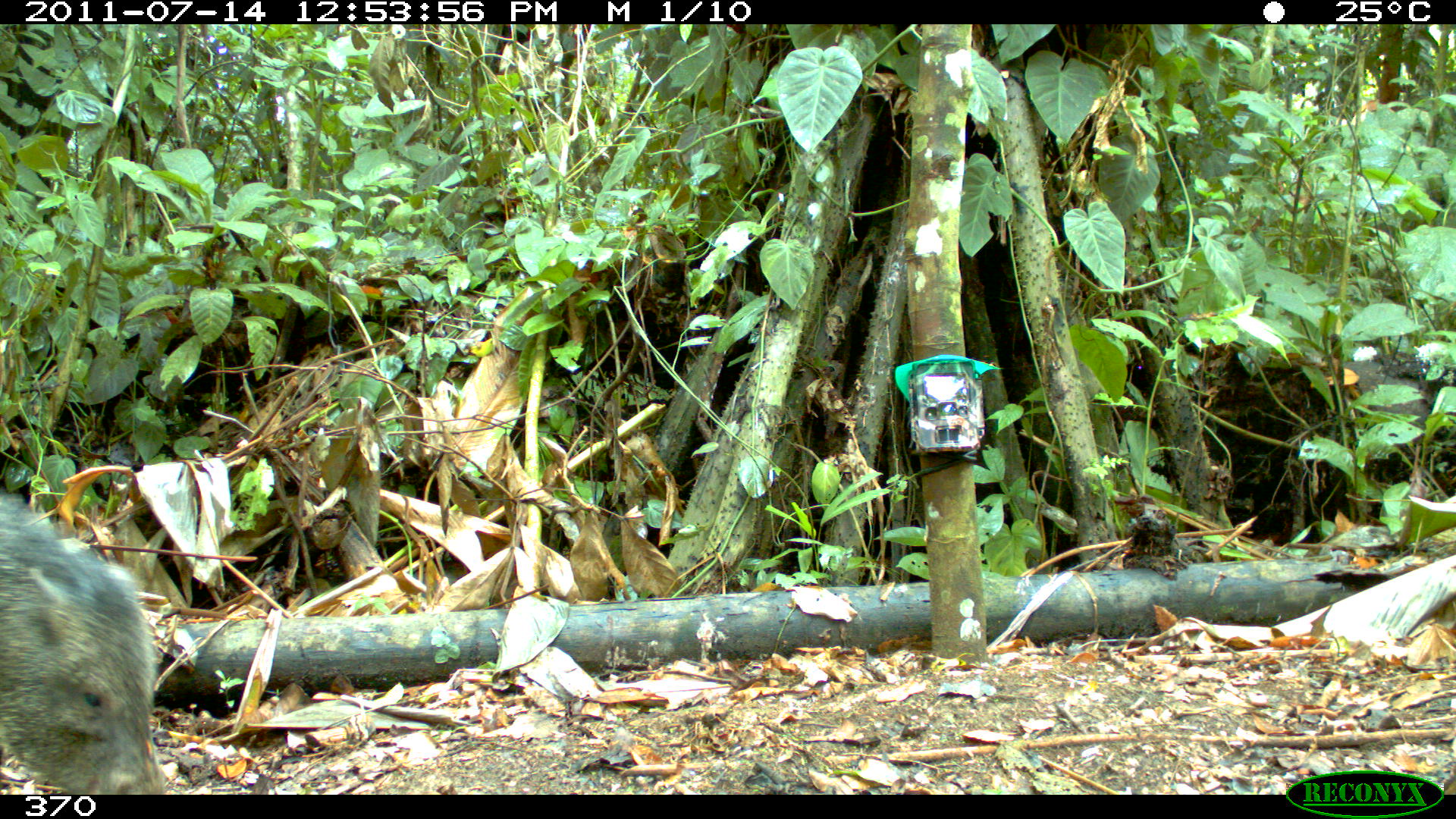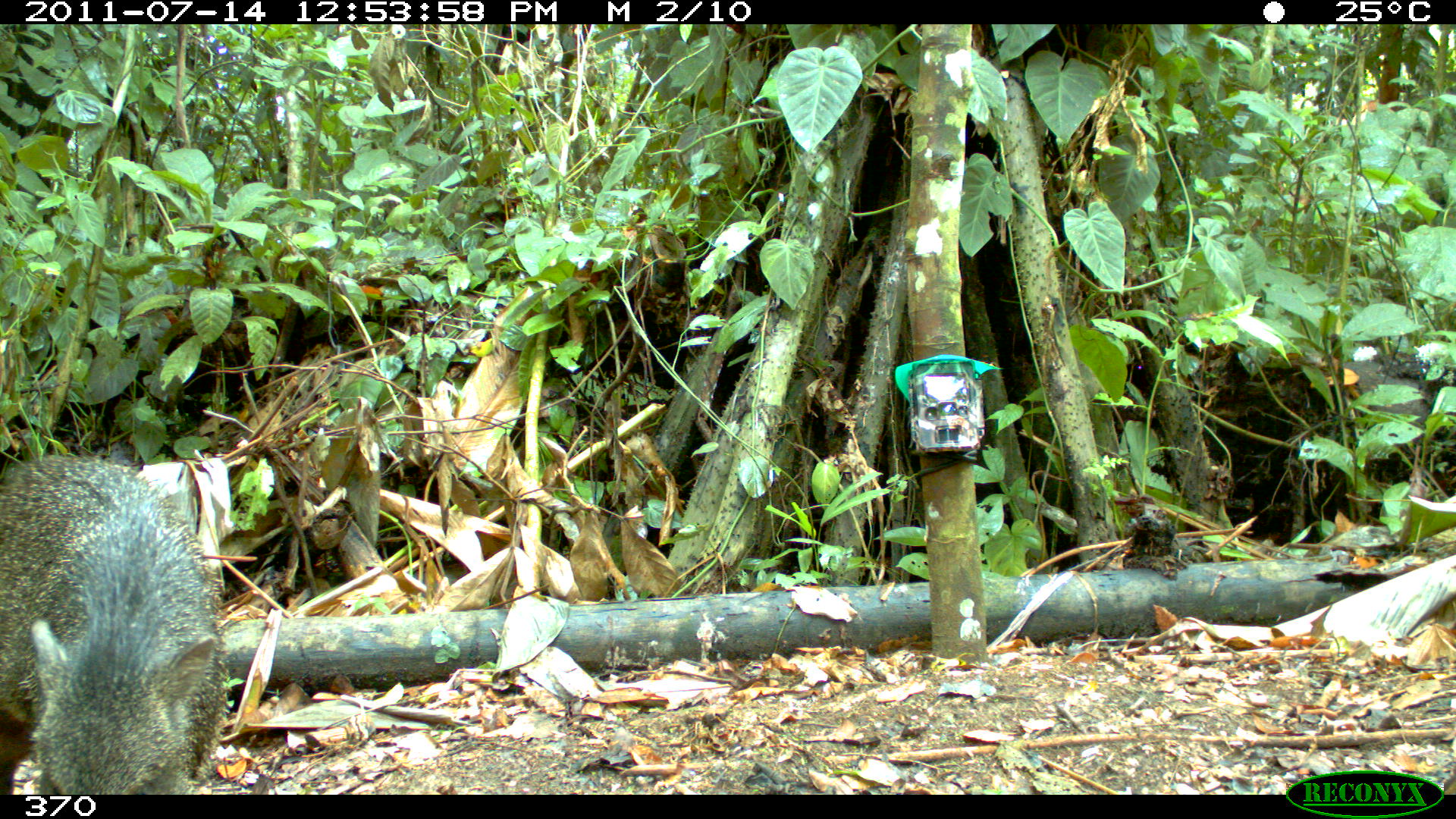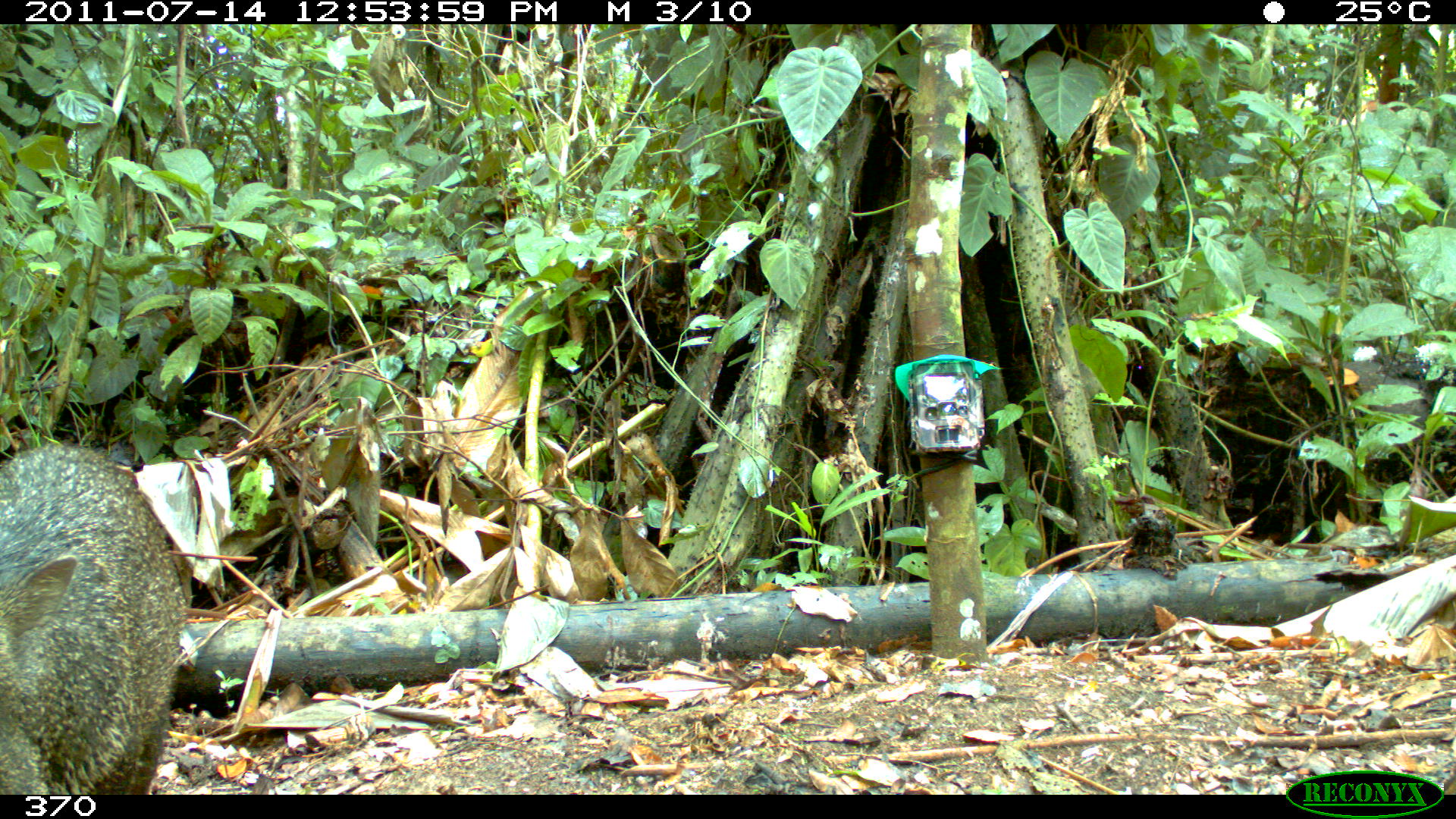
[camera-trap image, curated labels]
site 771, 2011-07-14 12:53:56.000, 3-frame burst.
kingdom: Animalia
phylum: Chordata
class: Mammalia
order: Artiodactyla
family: Tayassuidae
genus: Pecari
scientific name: Pecari tajacu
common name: collared peccary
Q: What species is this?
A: Pecari tajacu (collared peccary).